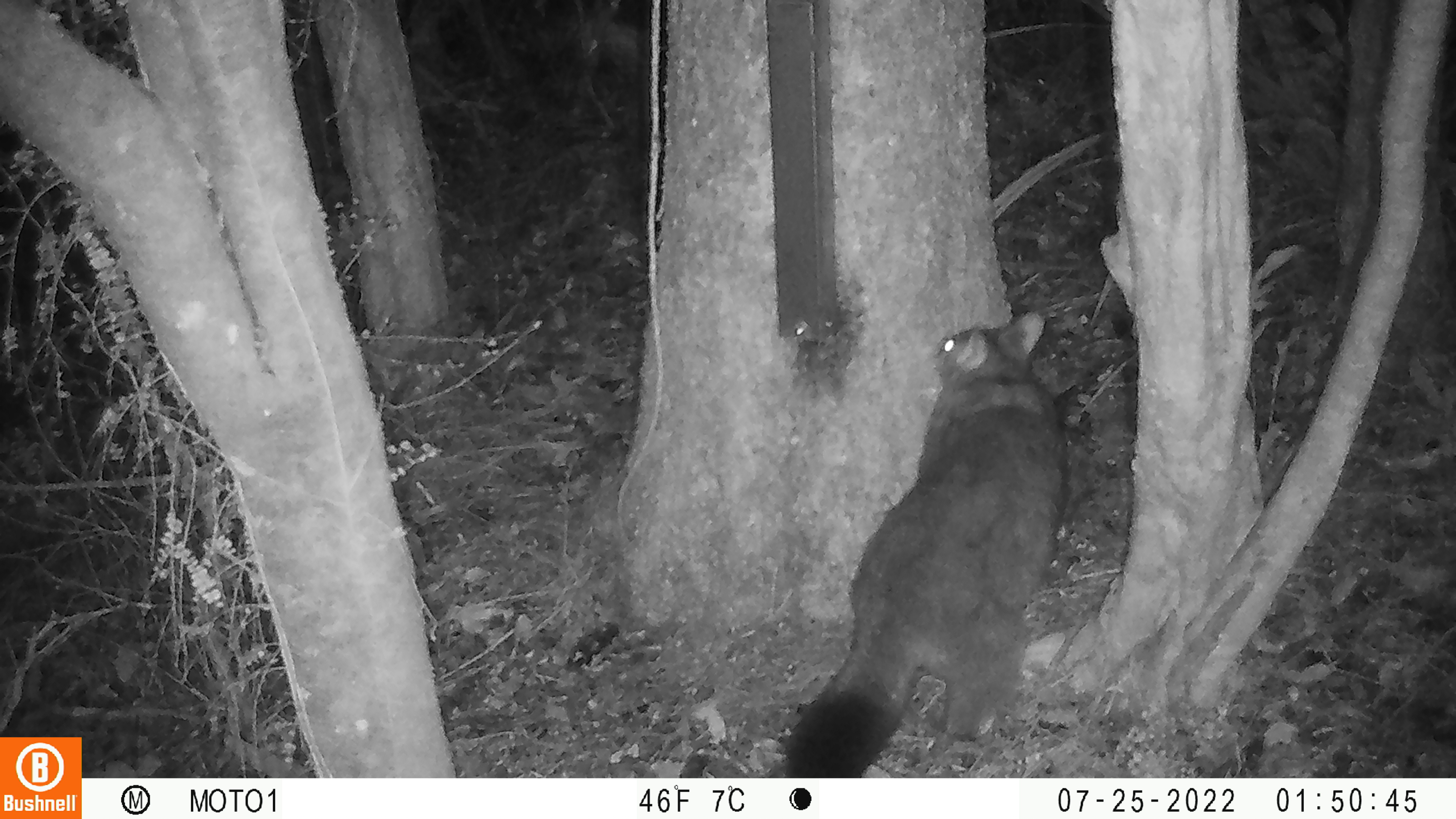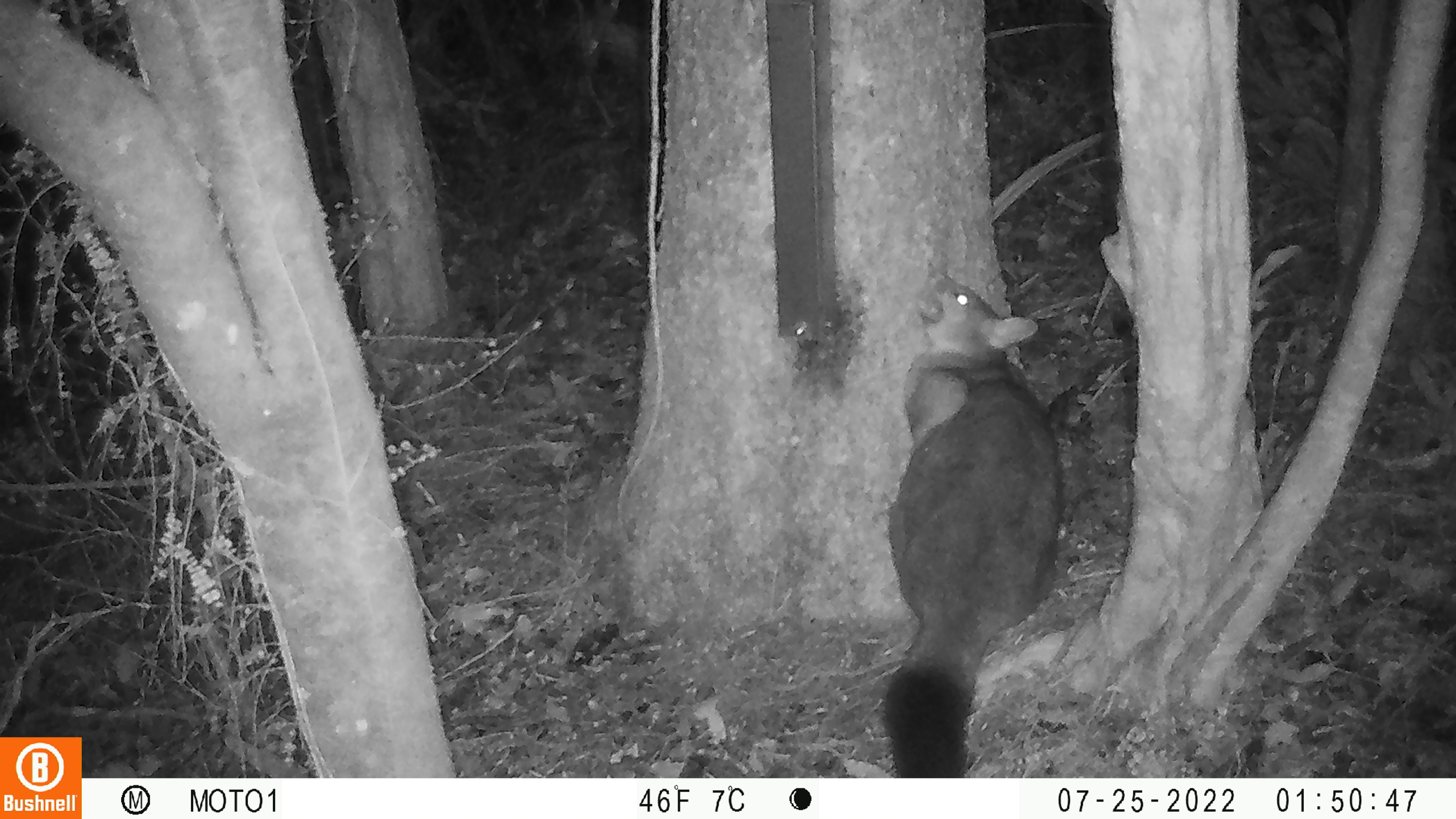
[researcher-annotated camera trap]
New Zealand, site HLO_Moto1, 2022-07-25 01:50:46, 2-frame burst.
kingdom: Animalia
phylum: Chordata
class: Mammalia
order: Diprotodontia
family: Phalangeridae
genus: Trichosurus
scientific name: Trichosurus vulpecula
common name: common brushtail possum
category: possum